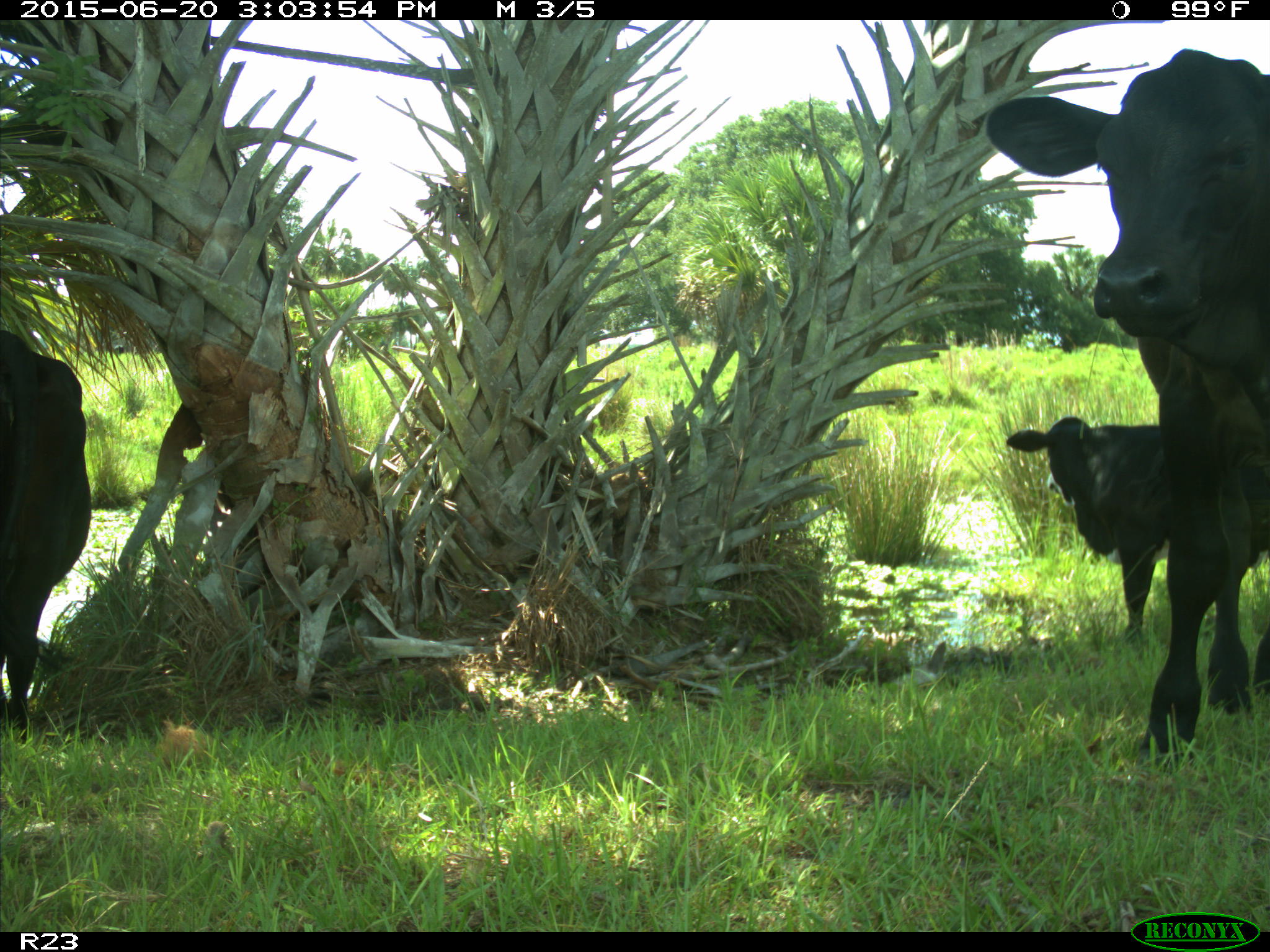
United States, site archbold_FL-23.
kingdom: Animalia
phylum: Chordata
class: Mammalia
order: Artiodactyla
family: Bovidae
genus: Bos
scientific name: Bos taurus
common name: domestic cow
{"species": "Bos taurus (domestic cow)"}